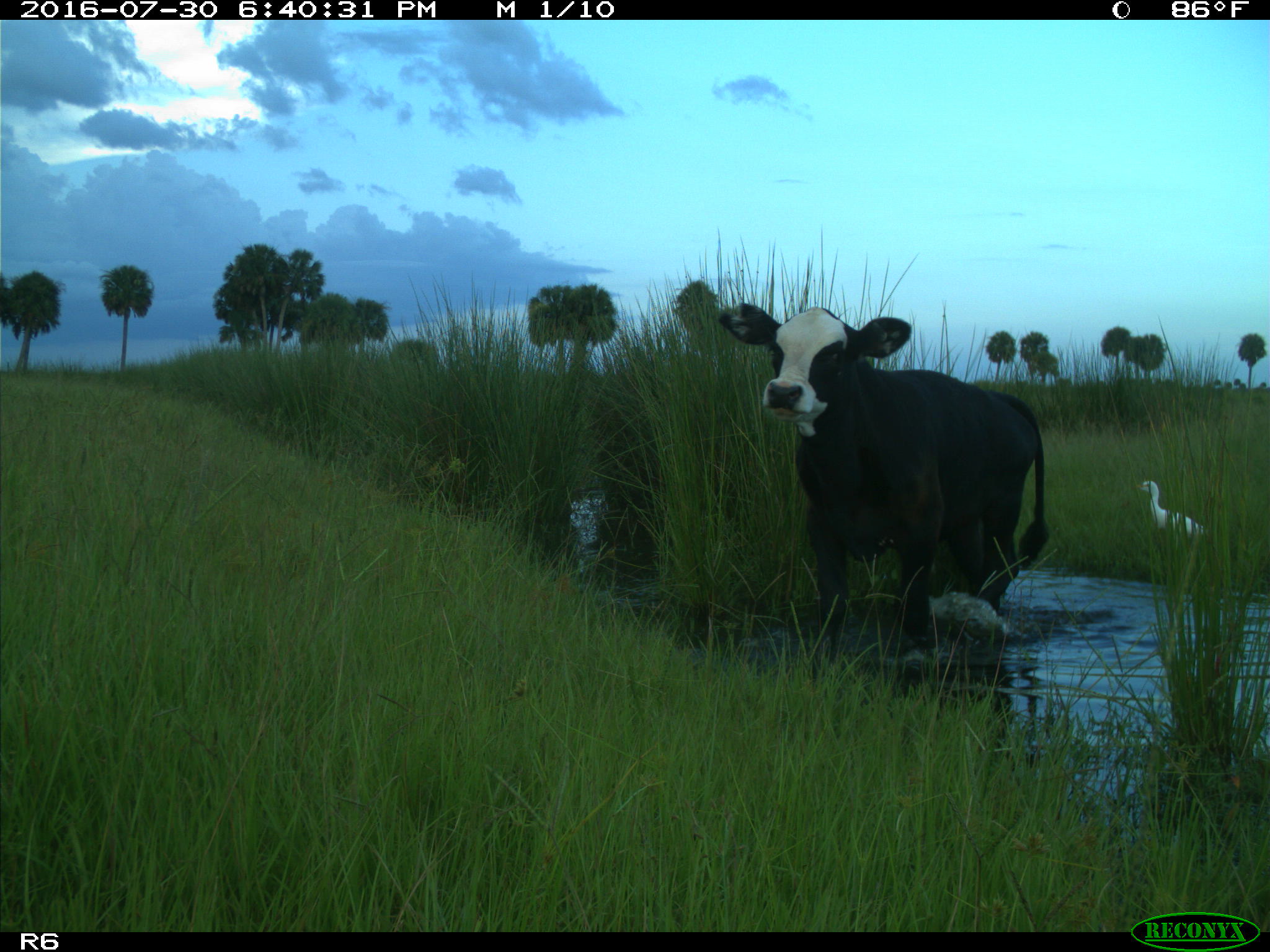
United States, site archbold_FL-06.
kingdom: Animalia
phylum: Chordata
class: Mammalia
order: Artiodactyla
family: Bovidae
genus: Bos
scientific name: Bos taurus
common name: domestic cow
Bos taurus (domestic cow).